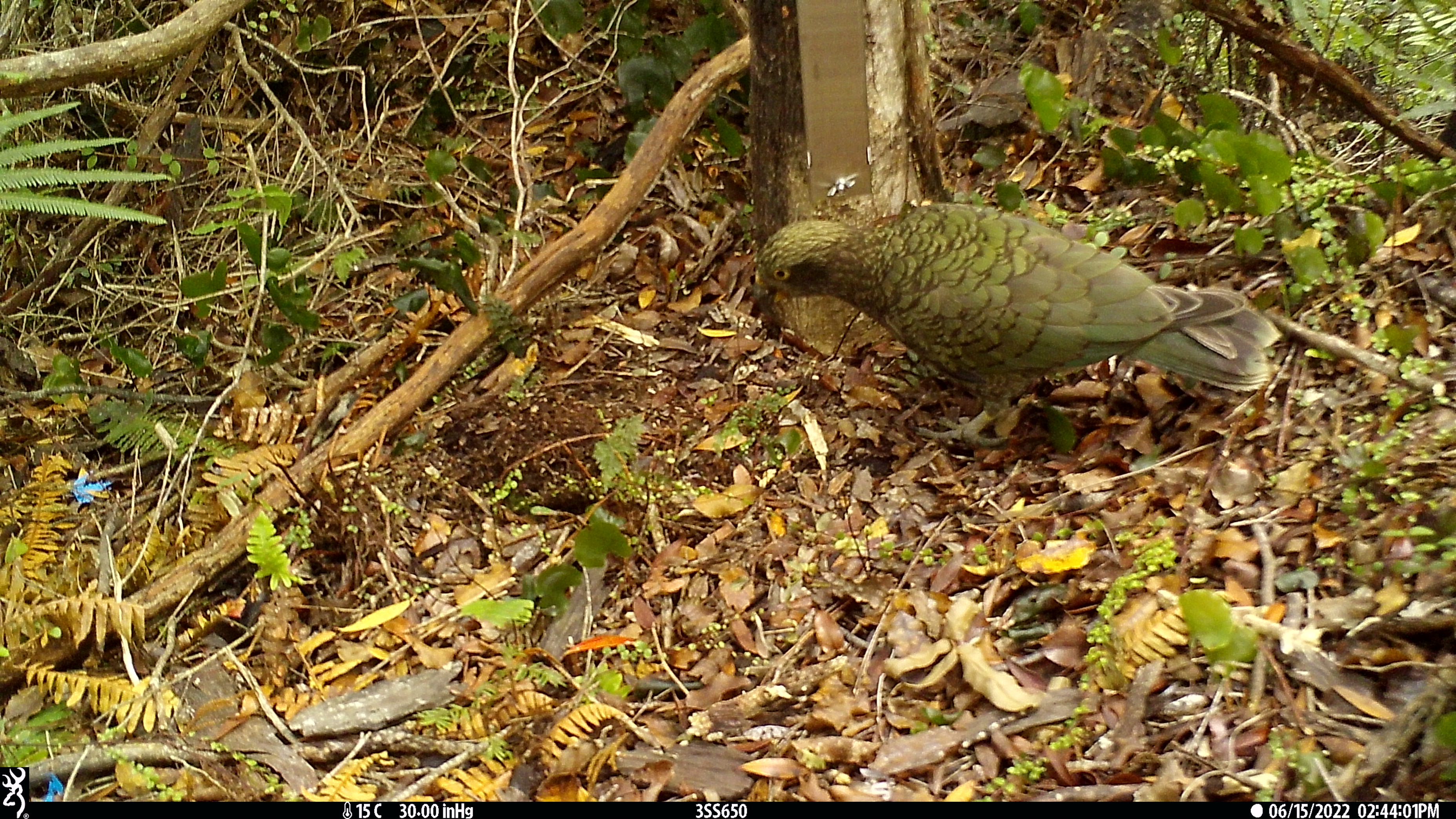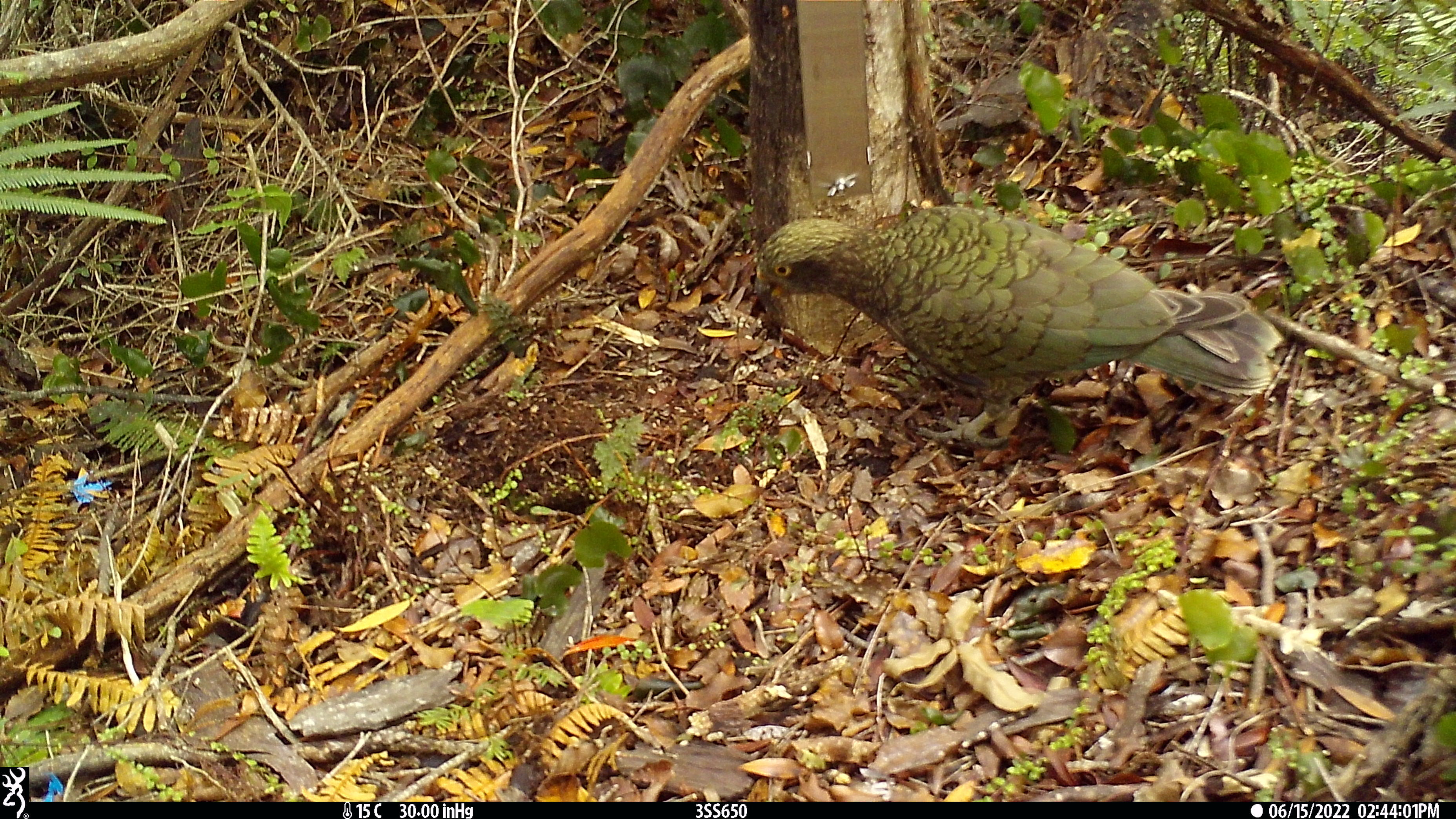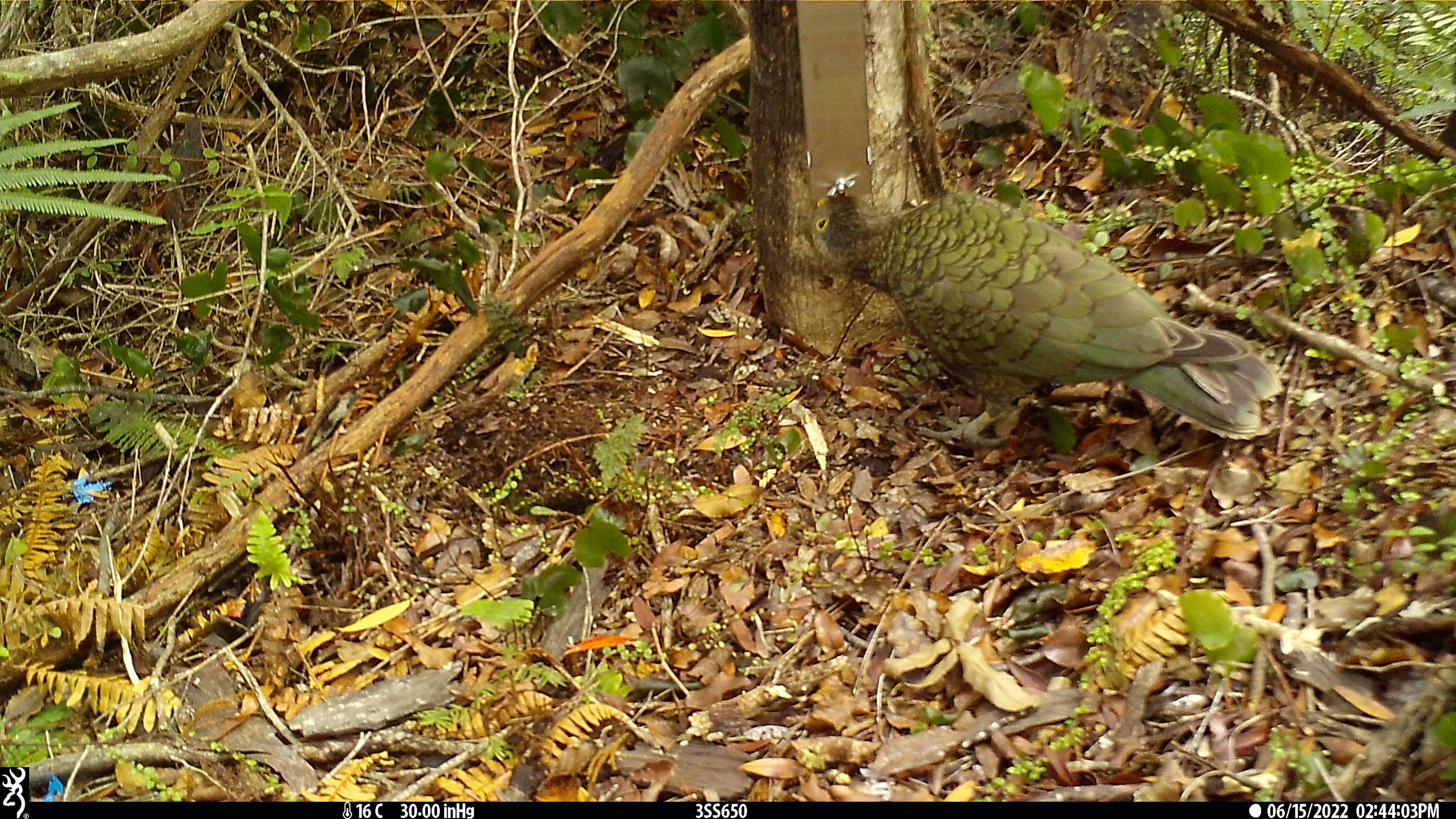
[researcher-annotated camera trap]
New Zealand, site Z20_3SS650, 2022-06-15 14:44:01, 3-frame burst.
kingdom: Animalia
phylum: Chordata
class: Aves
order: Psittaciformes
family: Strigopidae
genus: Nestor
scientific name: Nestor notabilis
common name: kea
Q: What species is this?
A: Kea (Nestor notabilis).